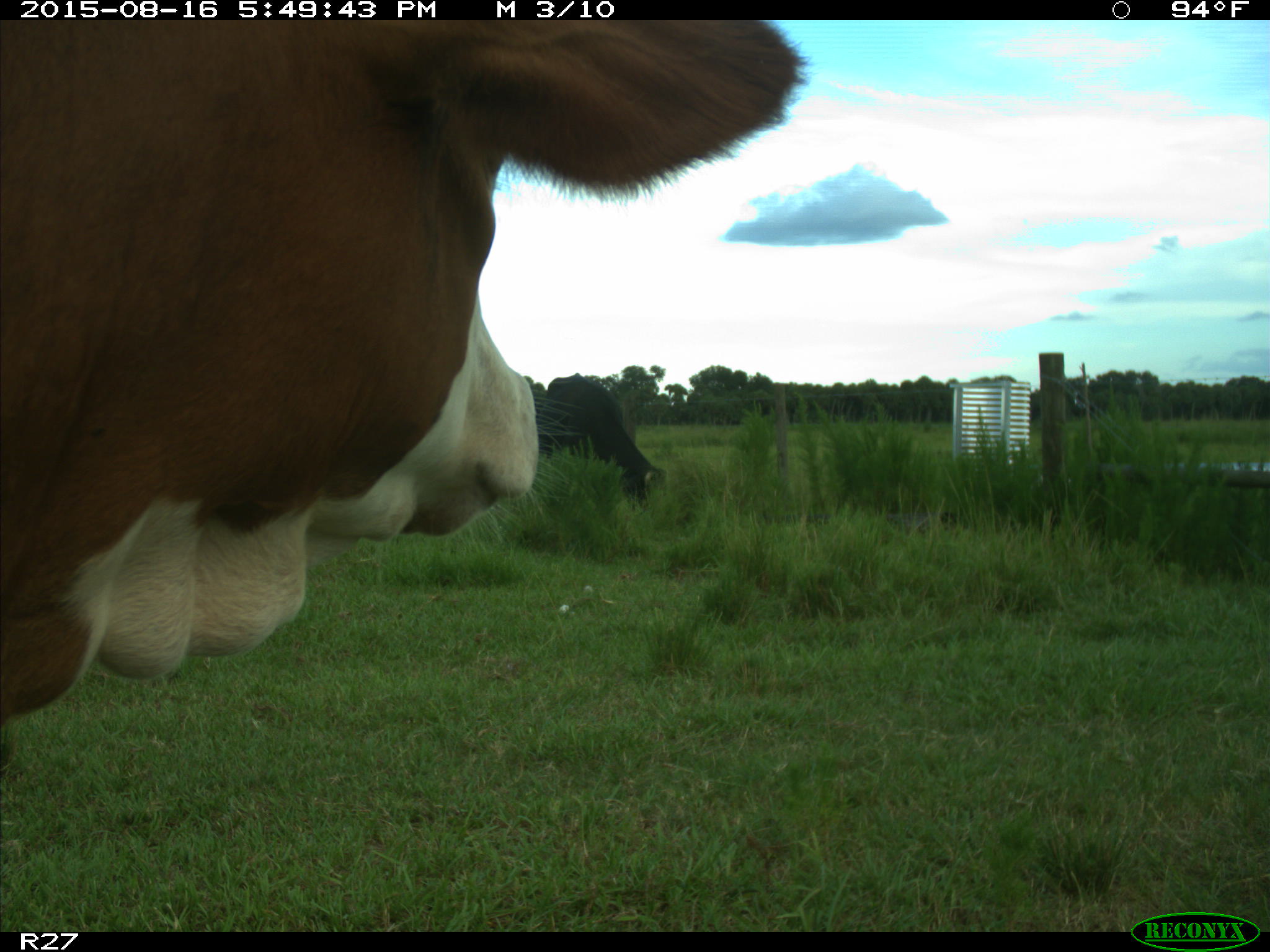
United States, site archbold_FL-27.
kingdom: Animalia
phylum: Chordata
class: Mammalia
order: Artiodactyla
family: Bovidae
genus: Bos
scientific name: Bos taurus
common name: domestic cow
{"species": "Bos taurus (domestic cow)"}